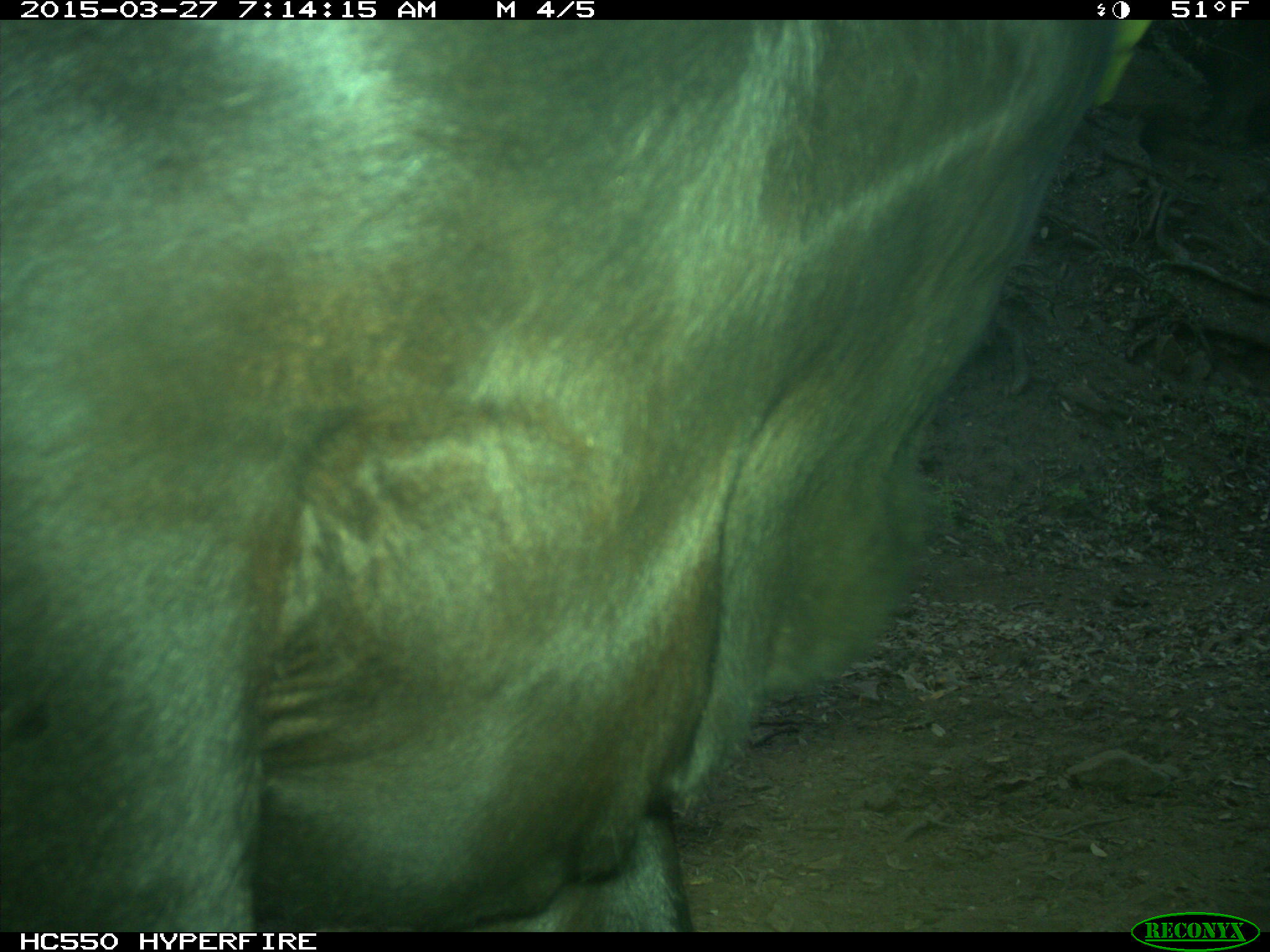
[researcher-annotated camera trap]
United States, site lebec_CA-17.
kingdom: Animalia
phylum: Chordata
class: Mammalia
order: Artiodactyla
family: Bovidae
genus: Bos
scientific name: Bos taurus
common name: domestic cow